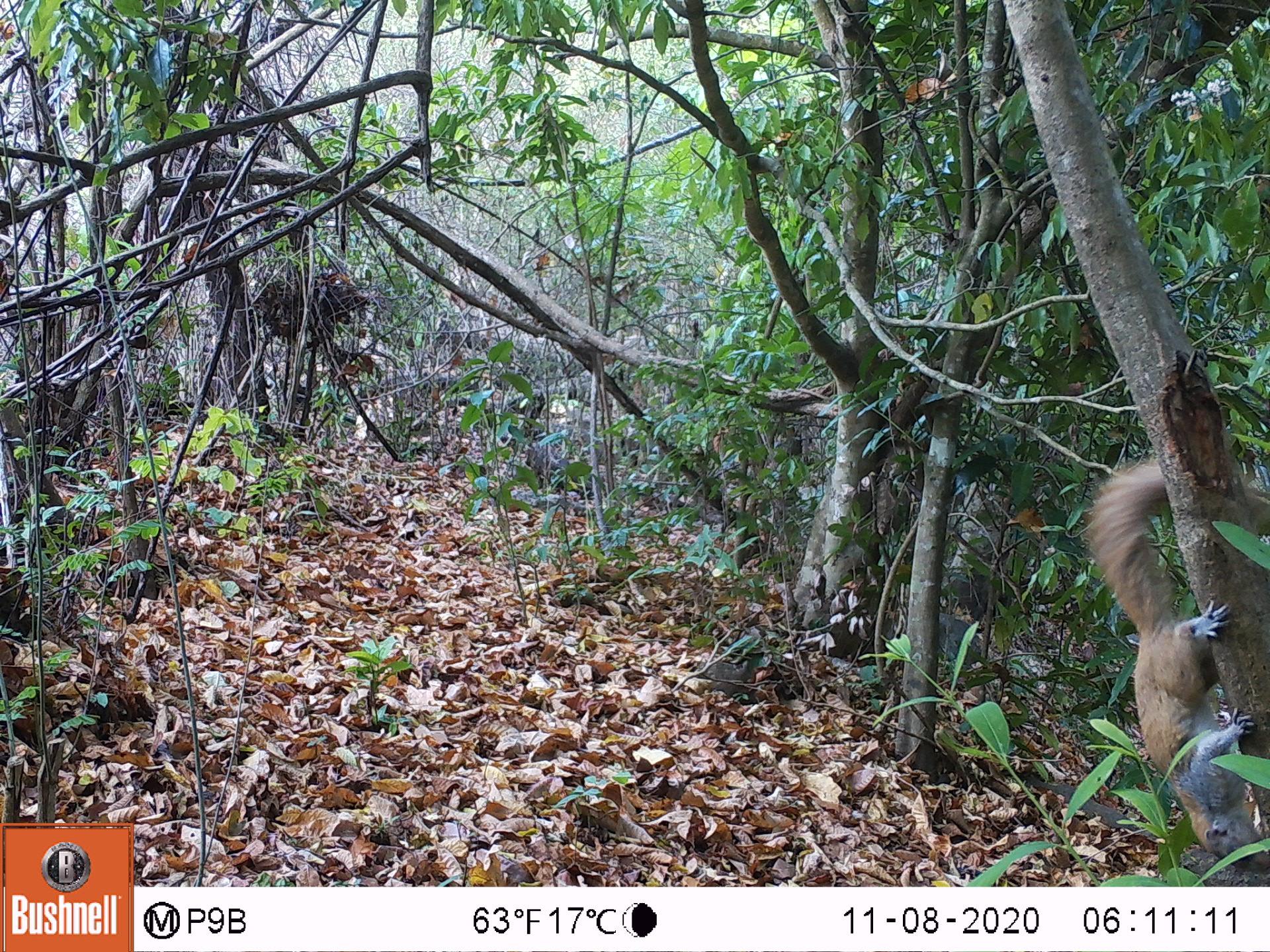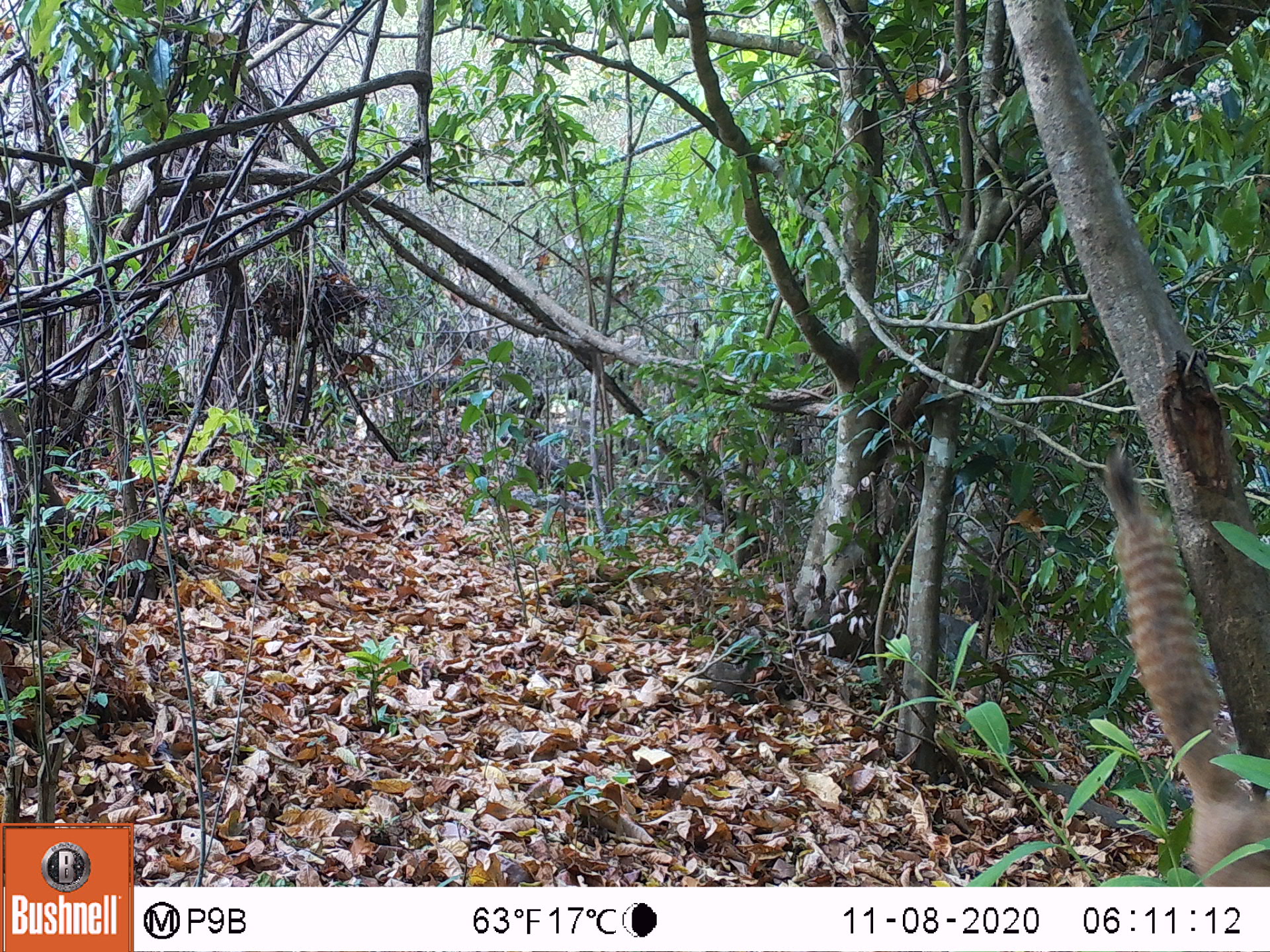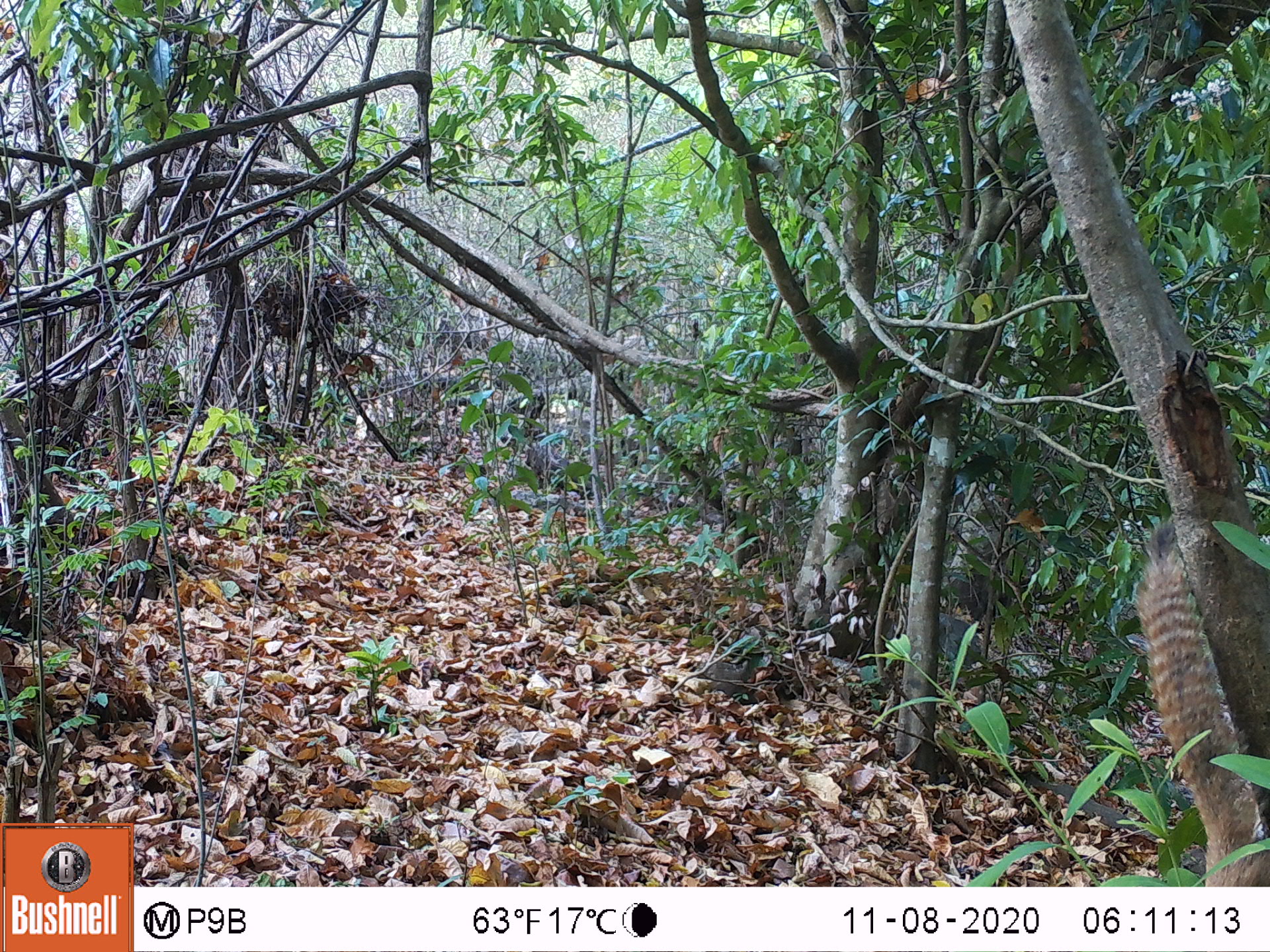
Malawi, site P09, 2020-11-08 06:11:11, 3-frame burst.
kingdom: Animalia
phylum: Chordata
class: Mammalia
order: Rodentia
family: Sciuridae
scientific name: Sciuridae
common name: squirrel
Squirrel (Sciuridae), count 1.